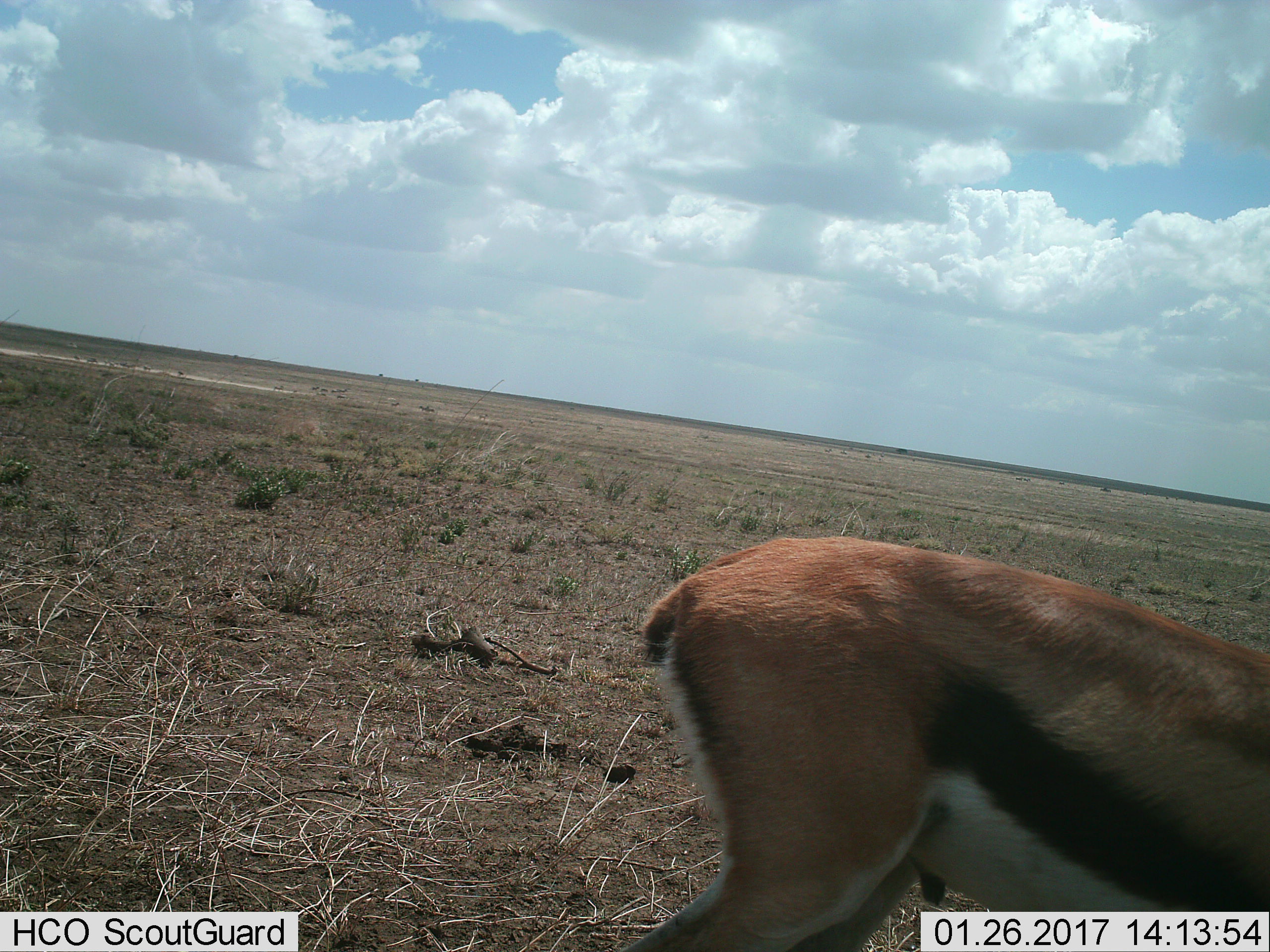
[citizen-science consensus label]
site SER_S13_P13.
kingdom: Animalia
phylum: Chordata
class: Mammalia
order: Artiodactyla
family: Bovidae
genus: Eudorcas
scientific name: Eudorcas thomsonii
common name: thomson's gazelle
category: gazellethomsons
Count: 1.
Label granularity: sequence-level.